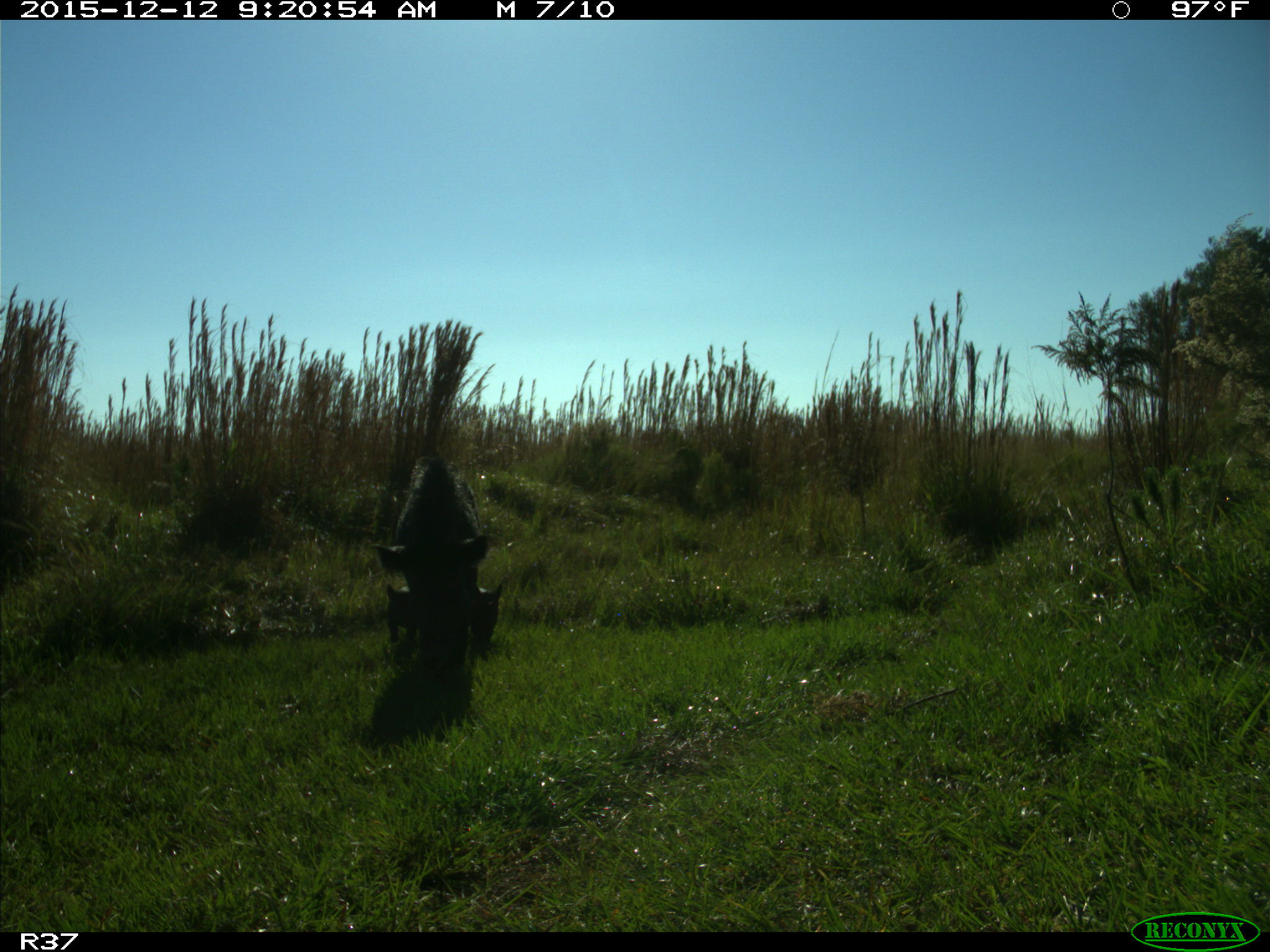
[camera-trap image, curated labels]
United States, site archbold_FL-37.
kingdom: Animalia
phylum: Chordata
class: Mammalia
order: Artiodactyla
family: Suidae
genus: Sus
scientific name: Sus scrofa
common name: wild boar